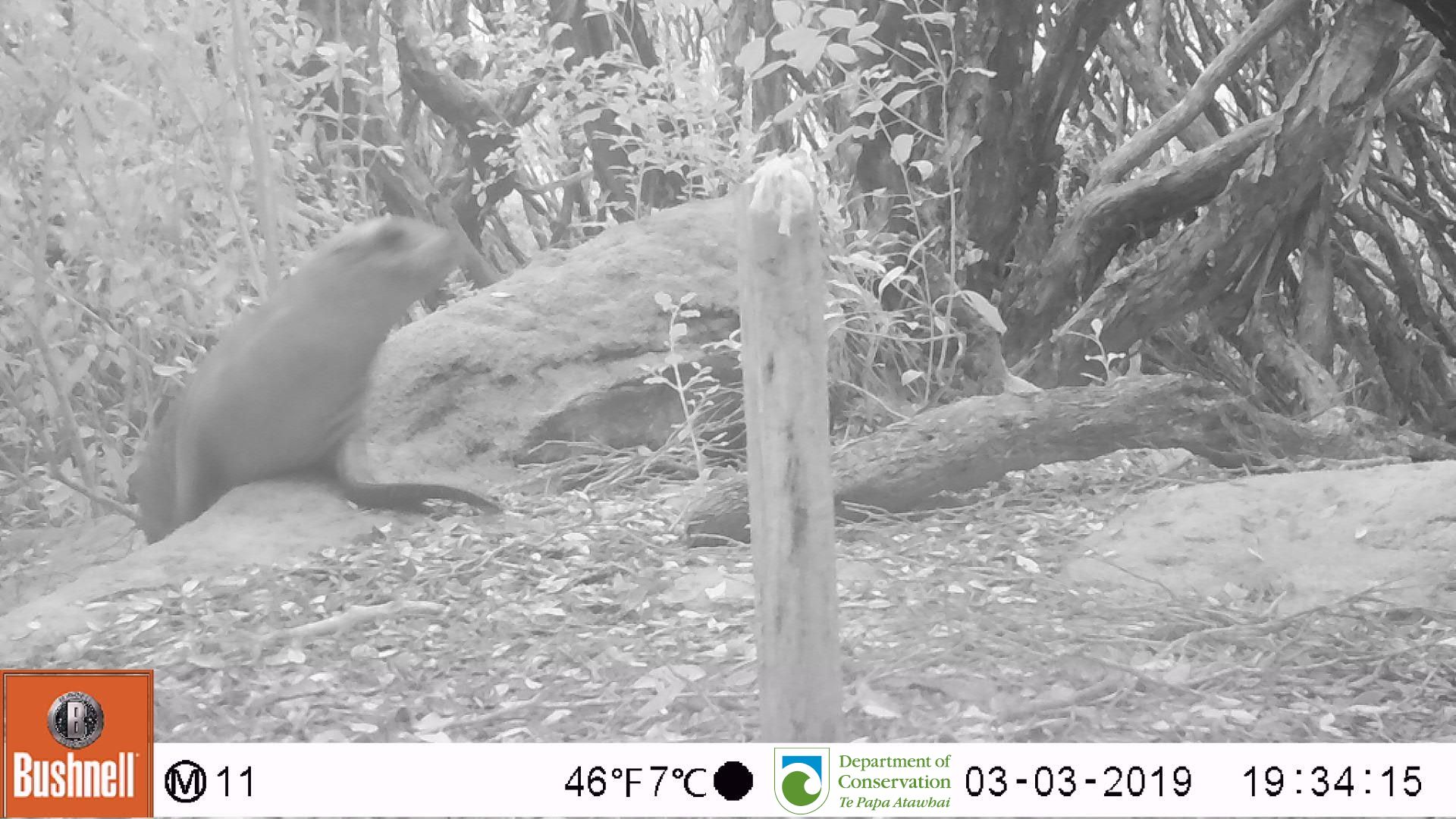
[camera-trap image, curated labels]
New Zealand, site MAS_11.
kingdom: Animalia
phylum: Chordata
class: Mammalia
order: Carnivora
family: Otariidae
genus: Phocarctos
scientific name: Phocarctos hookeri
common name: new zealand sea lion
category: sealion